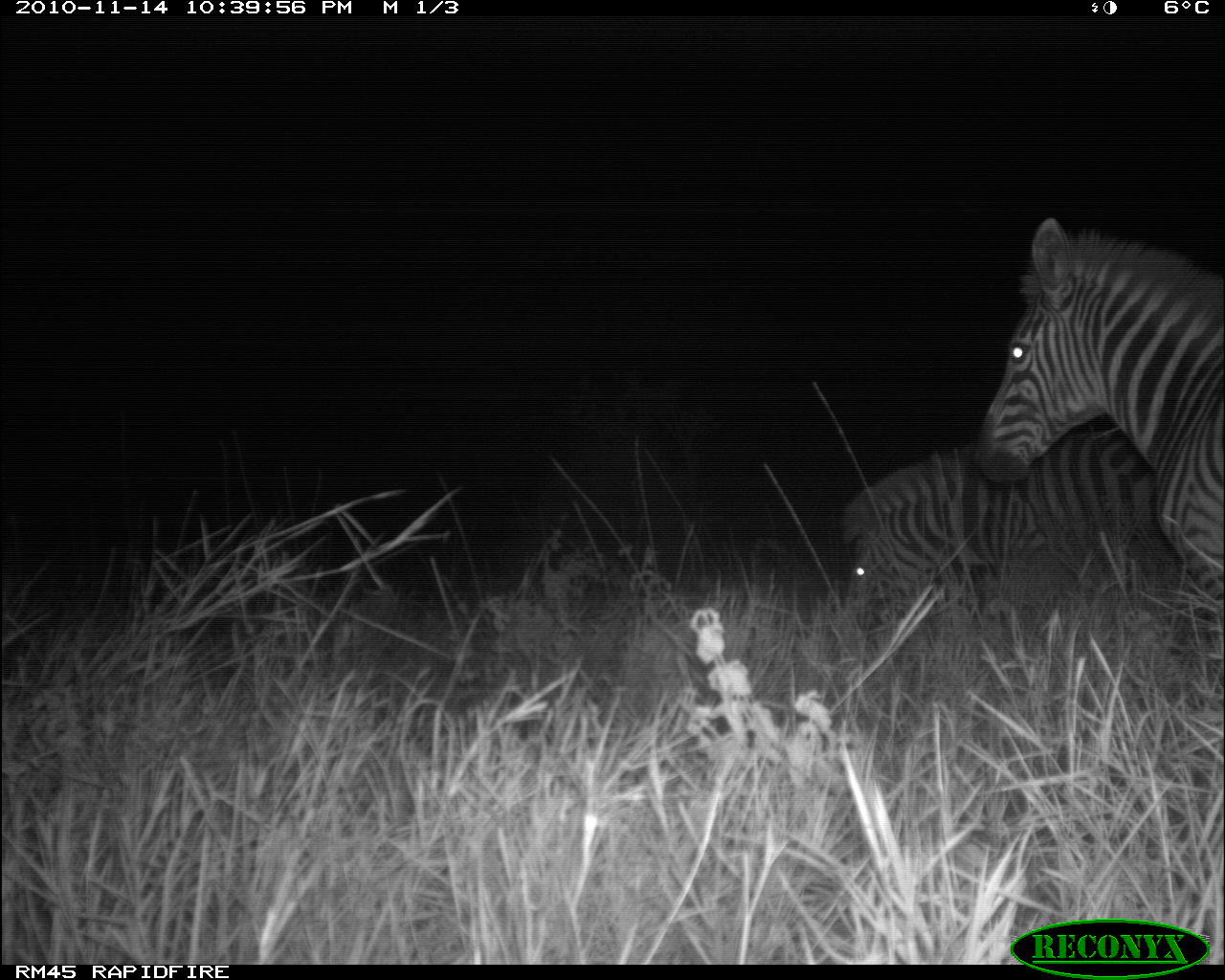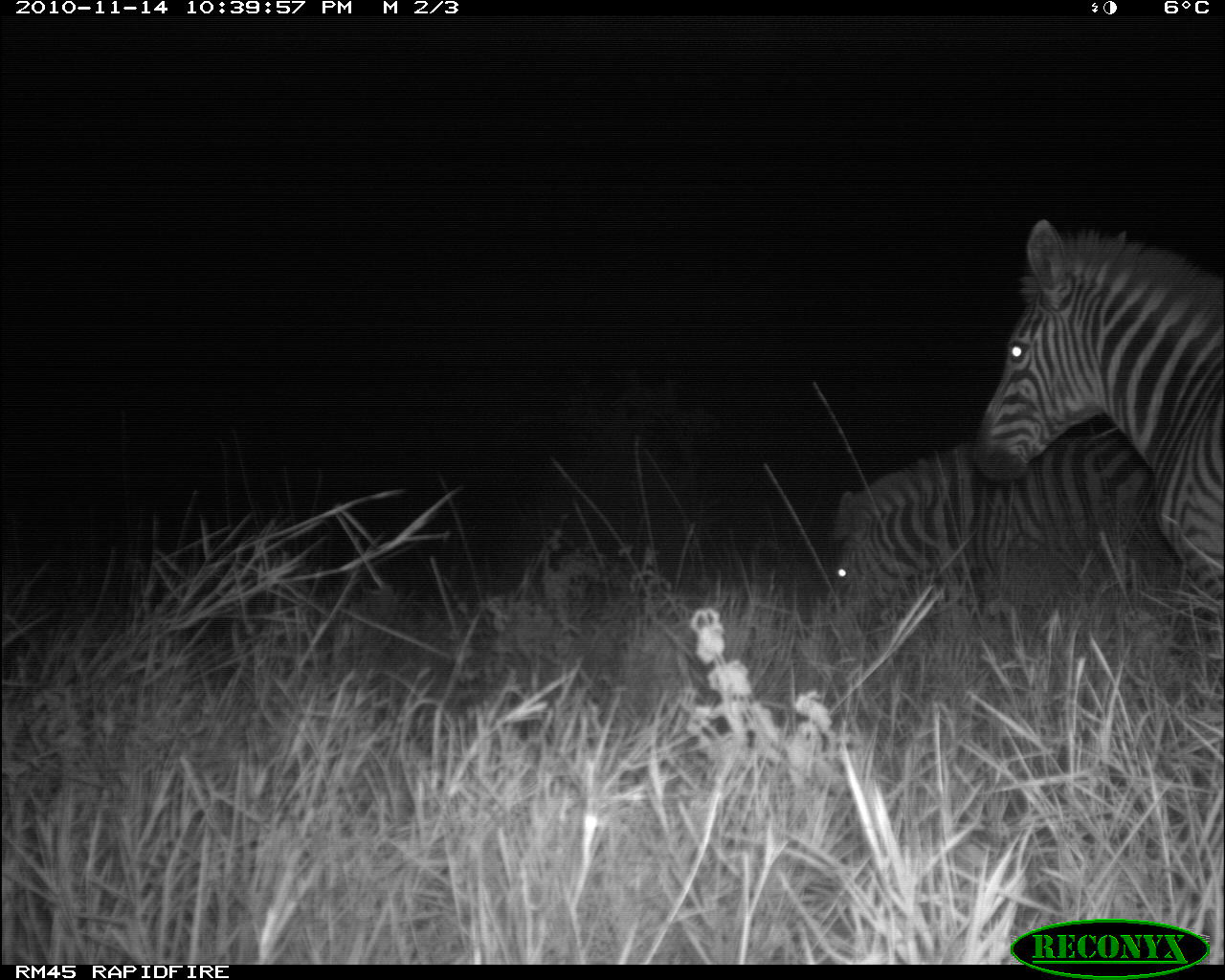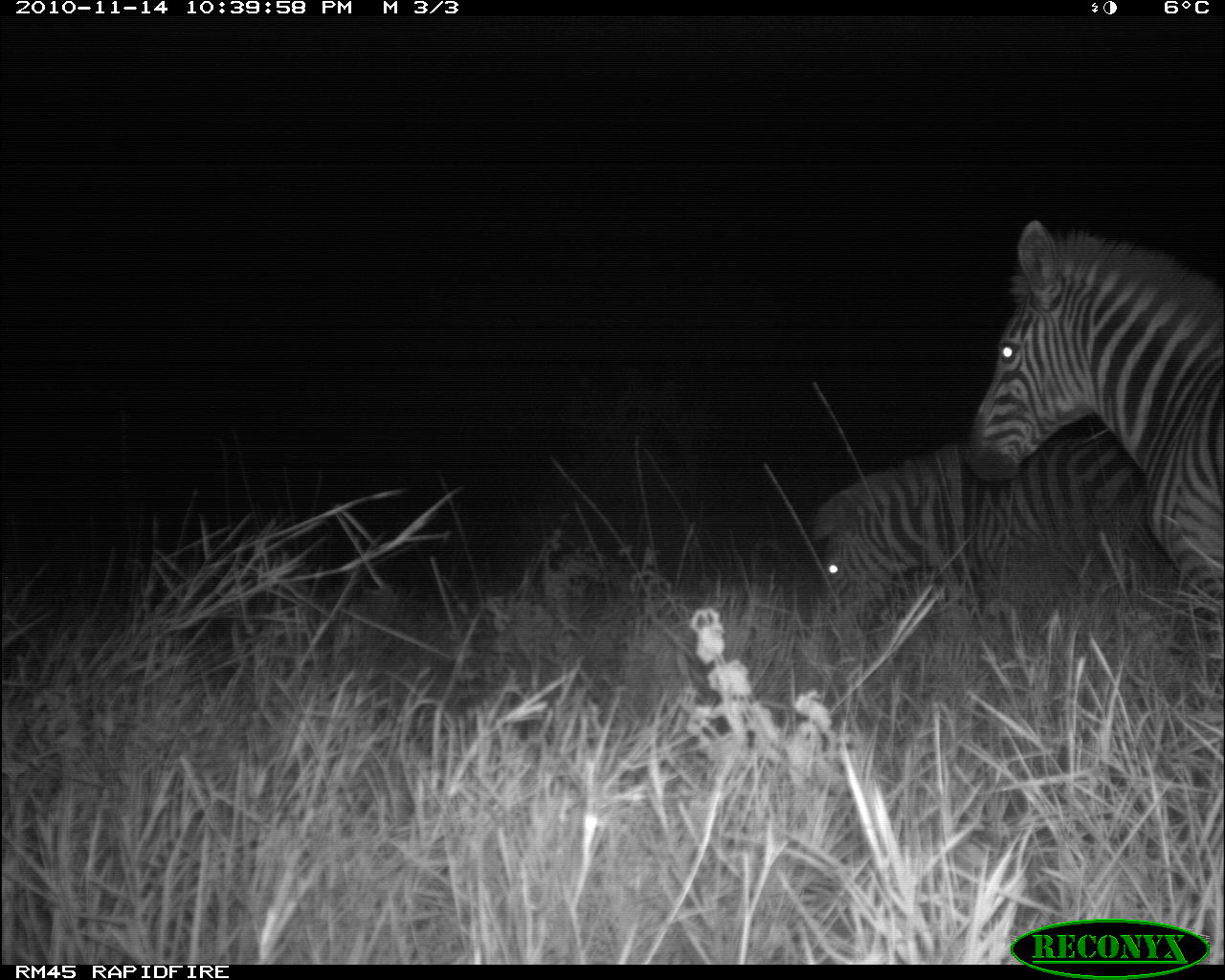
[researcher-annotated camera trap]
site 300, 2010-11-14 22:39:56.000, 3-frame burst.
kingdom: Animalia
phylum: Chordata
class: Mammalia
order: Perissodactyla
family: Equidae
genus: Equus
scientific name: Equus quagga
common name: plains zebra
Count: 2.